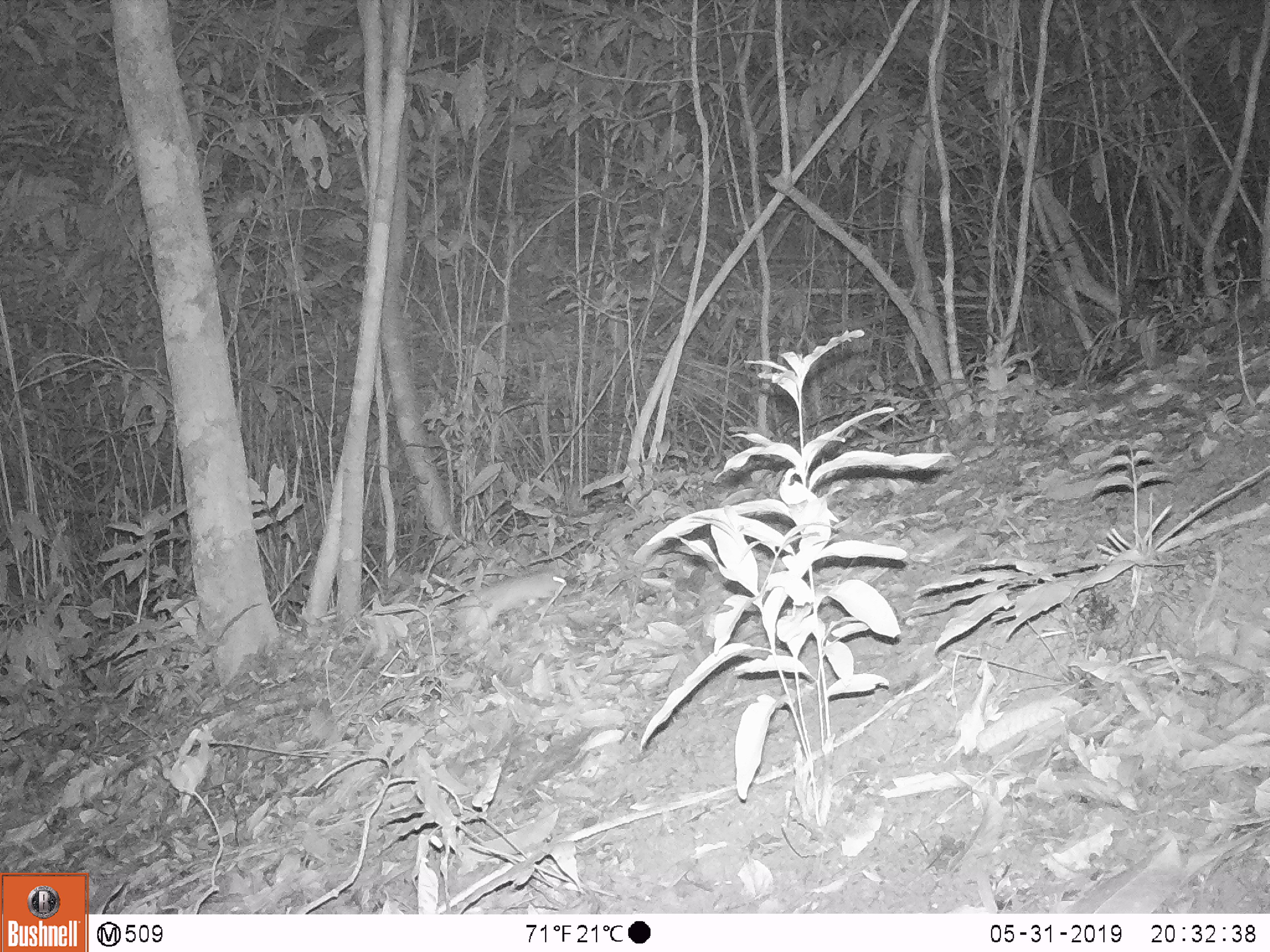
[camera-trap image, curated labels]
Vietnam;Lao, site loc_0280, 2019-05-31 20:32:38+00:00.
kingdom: Animalia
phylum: Chordata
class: Mammalia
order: Carnivora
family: Mustelidae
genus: Melogale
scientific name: Melogale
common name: ferret badger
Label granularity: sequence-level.